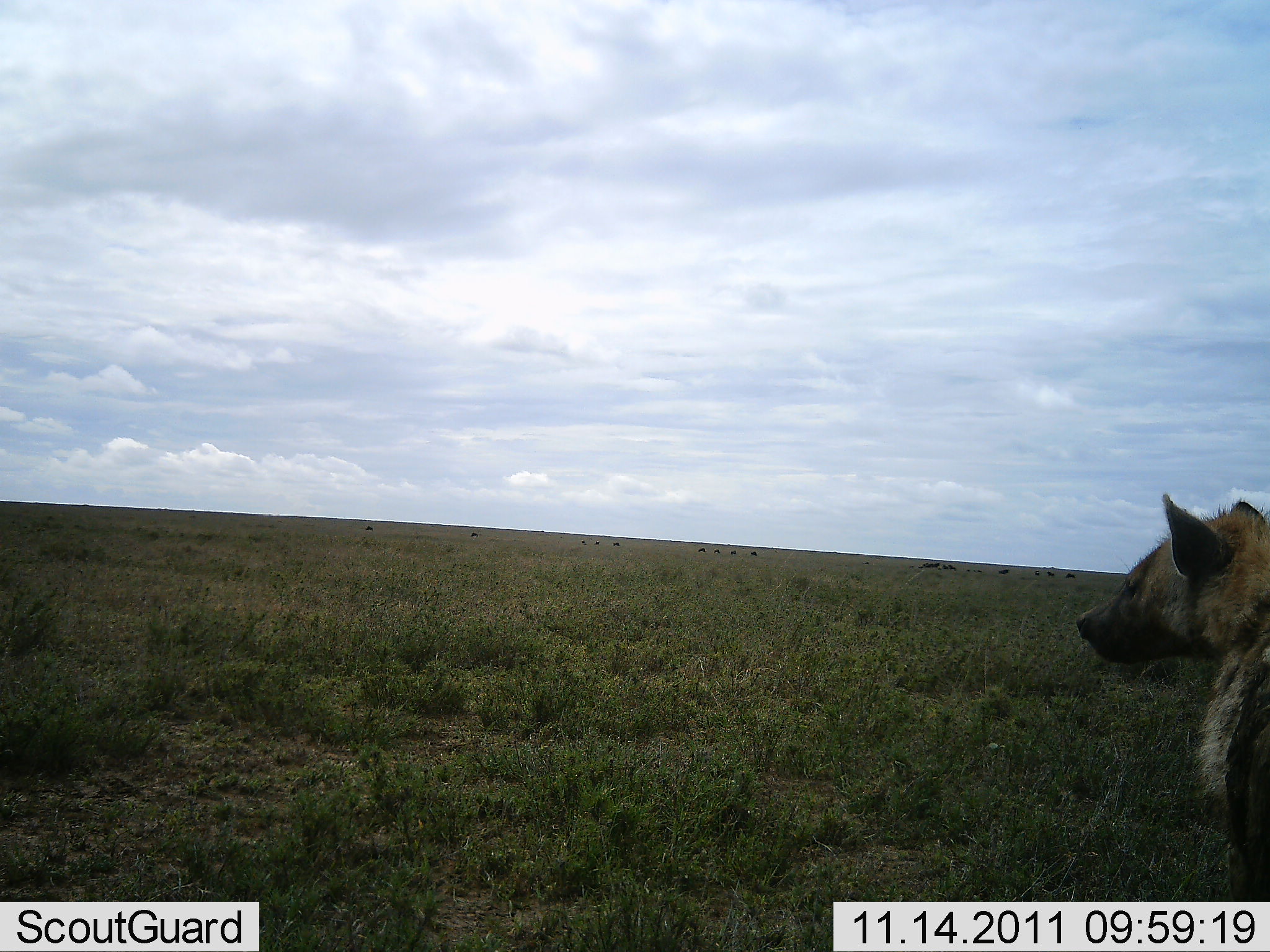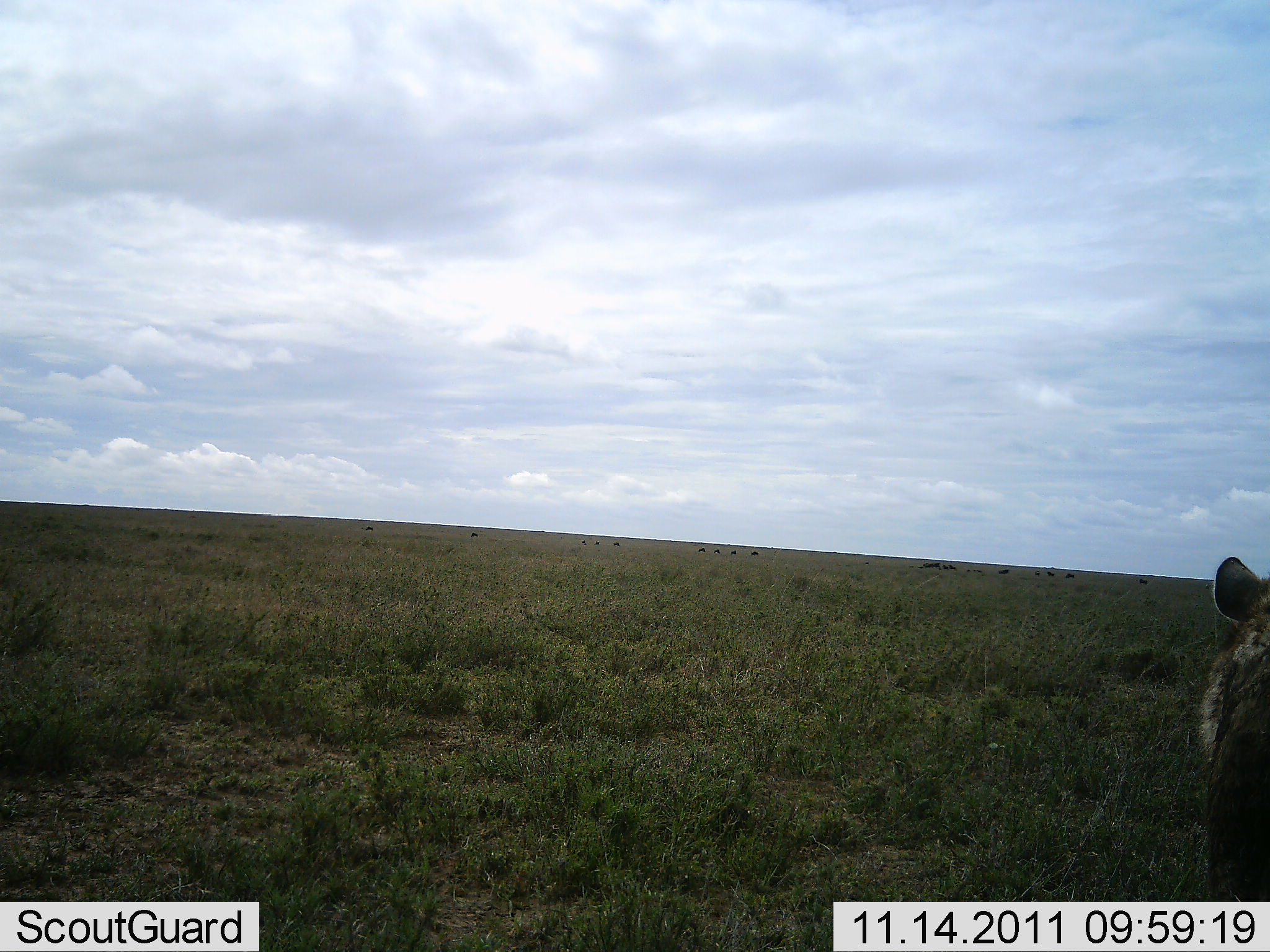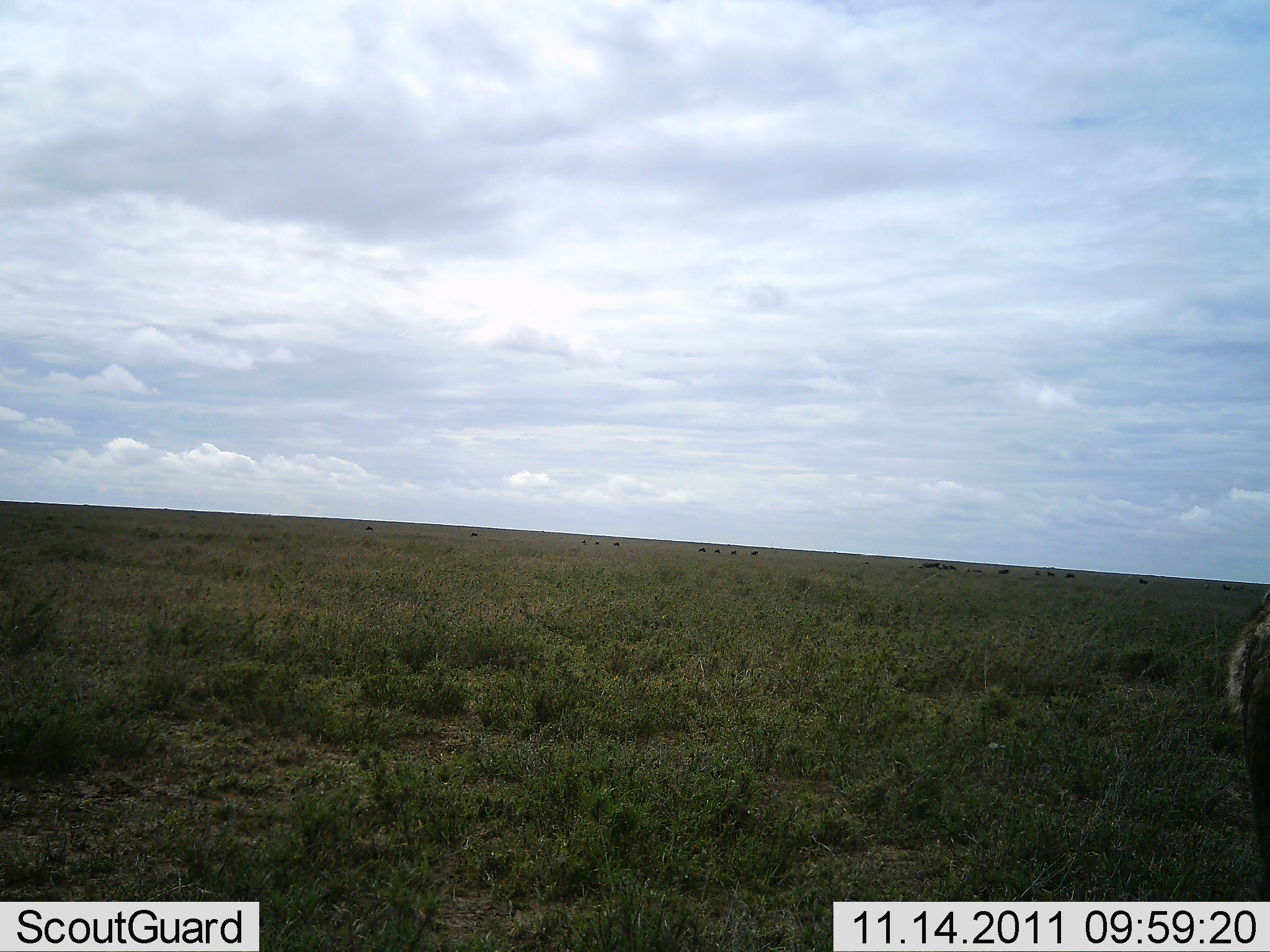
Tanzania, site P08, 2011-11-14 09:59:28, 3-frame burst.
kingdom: Animalia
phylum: Chordata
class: Mammalia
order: Carnivora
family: Hyaenidae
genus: Crocuta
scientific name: Crocuta crocuta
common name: spotted hyena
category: hyenaspotted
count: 1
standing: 67%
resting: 0%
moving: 33%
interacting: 0%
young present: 0%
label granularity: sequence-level